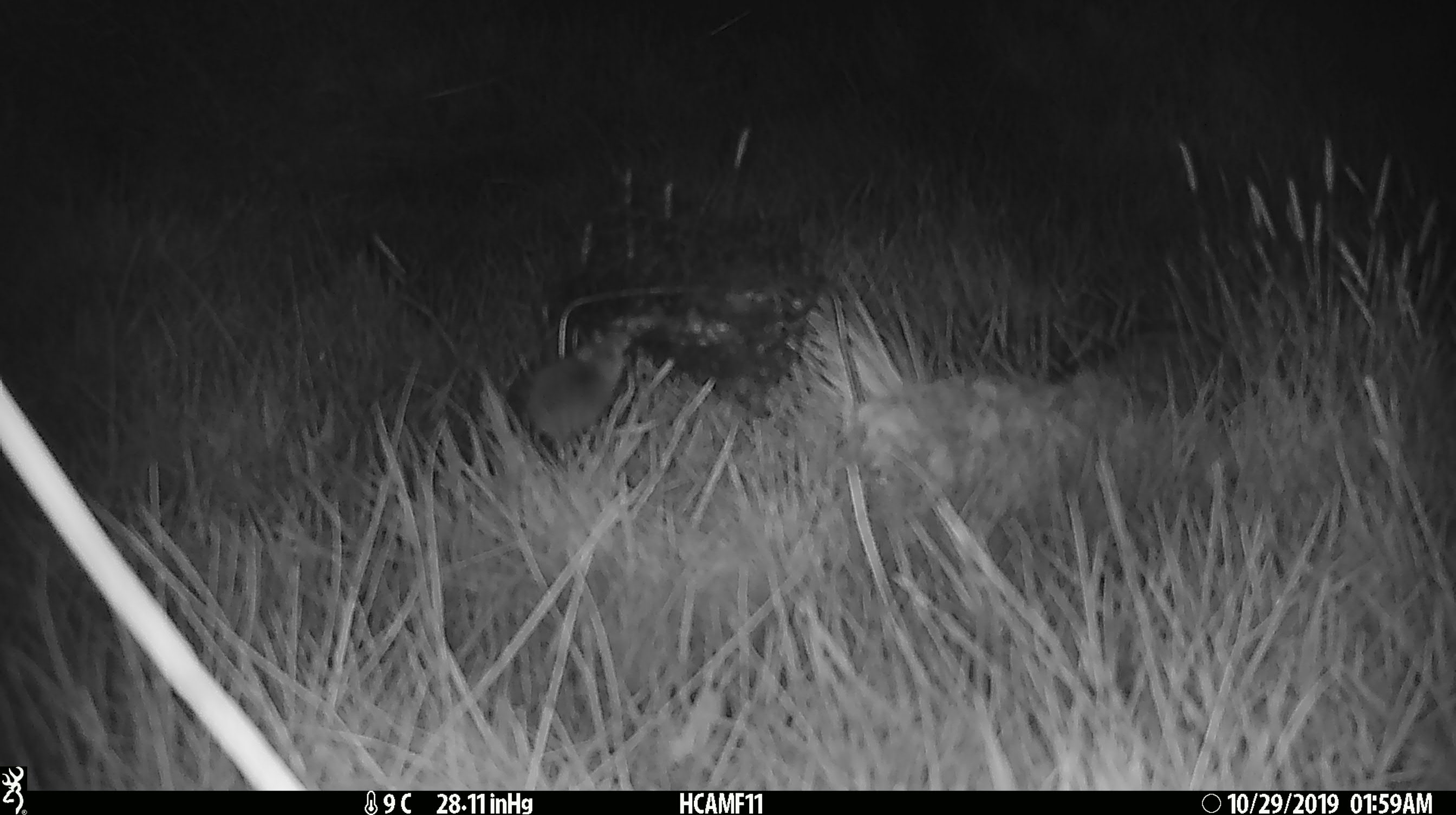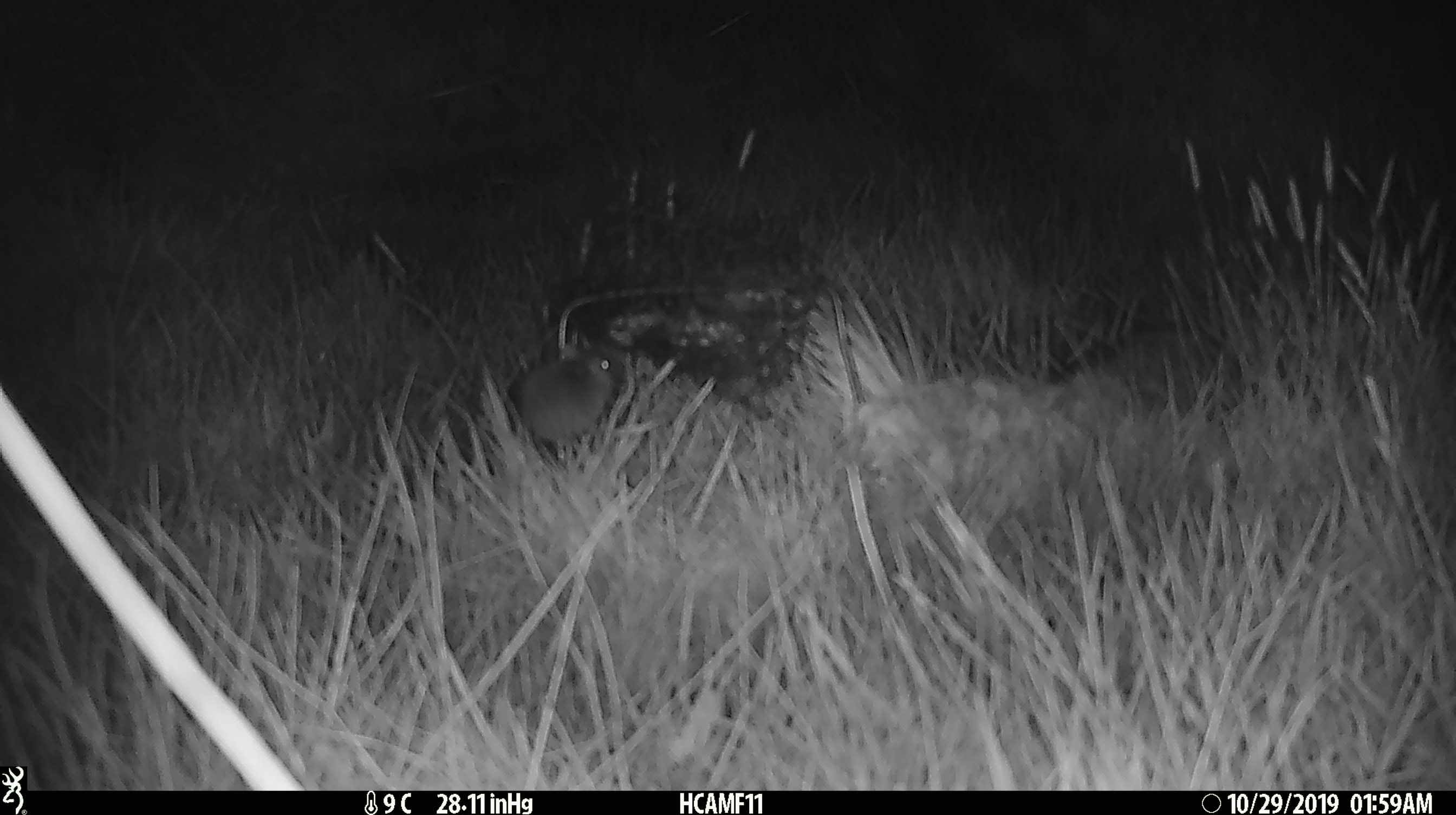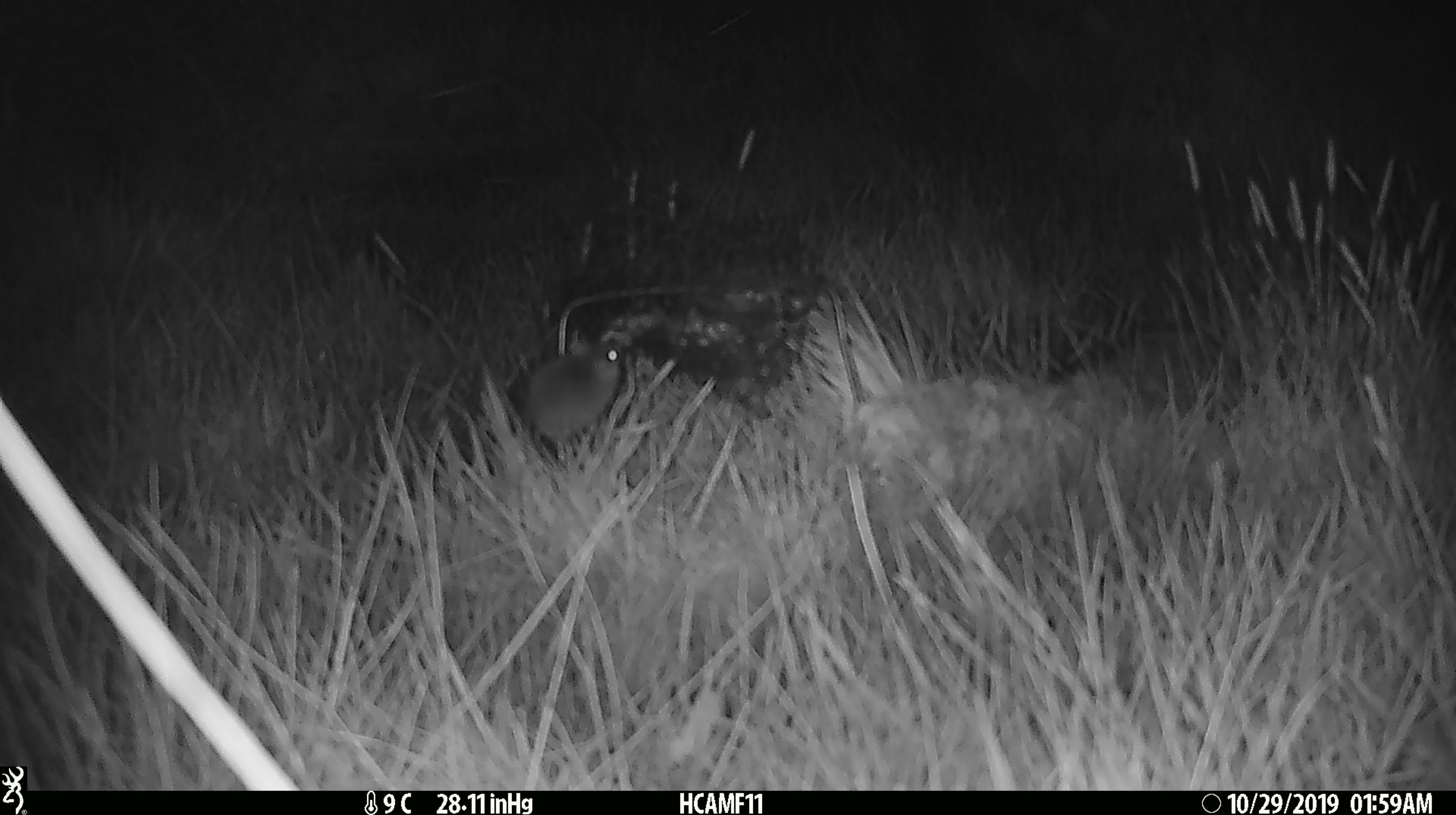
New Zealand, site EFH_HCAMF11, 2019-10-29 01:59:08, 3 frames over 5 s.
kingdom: Animalia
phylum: Chordata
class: Mammalia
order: Rodentia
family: Muridae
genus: Mus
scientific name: Mus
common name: mouse